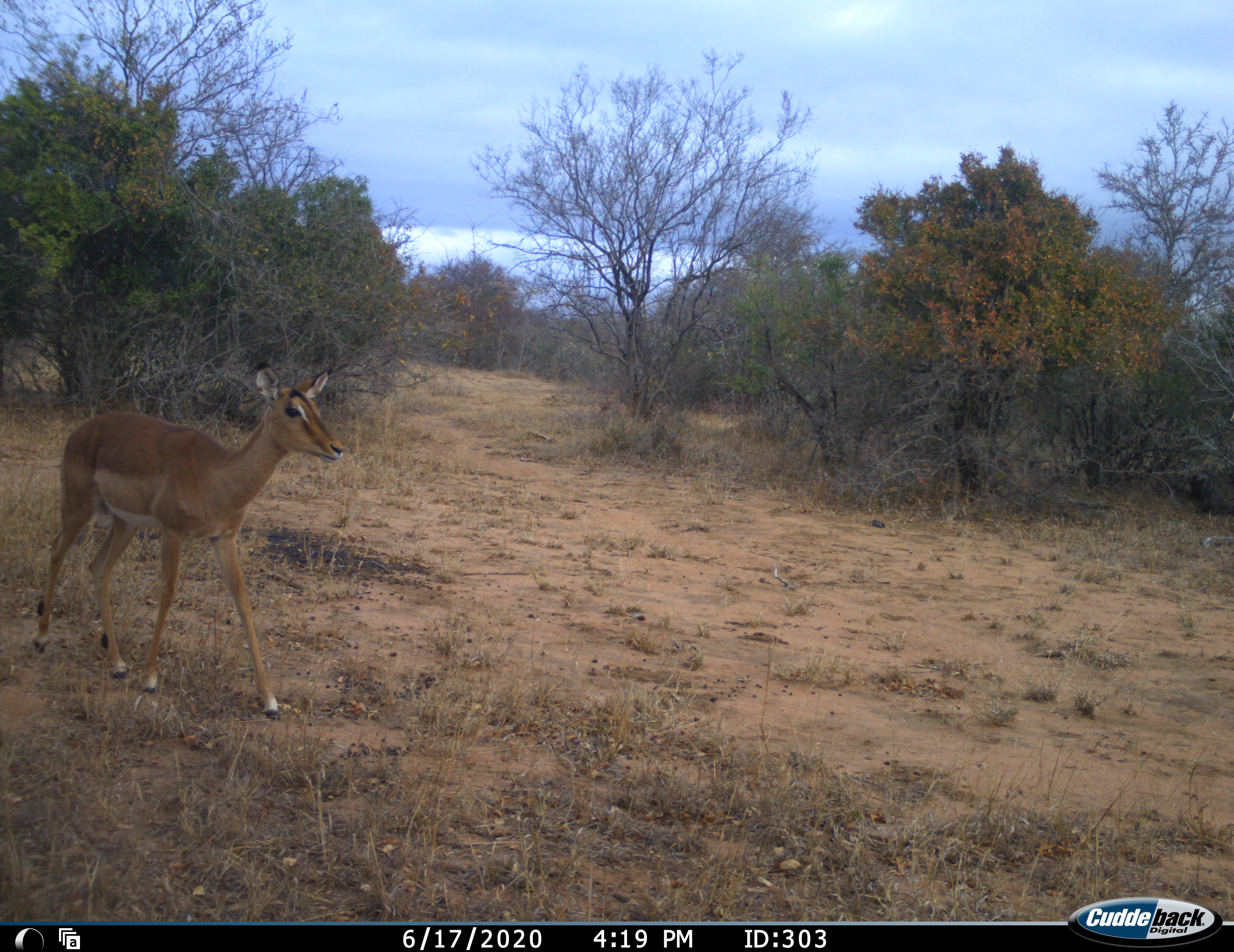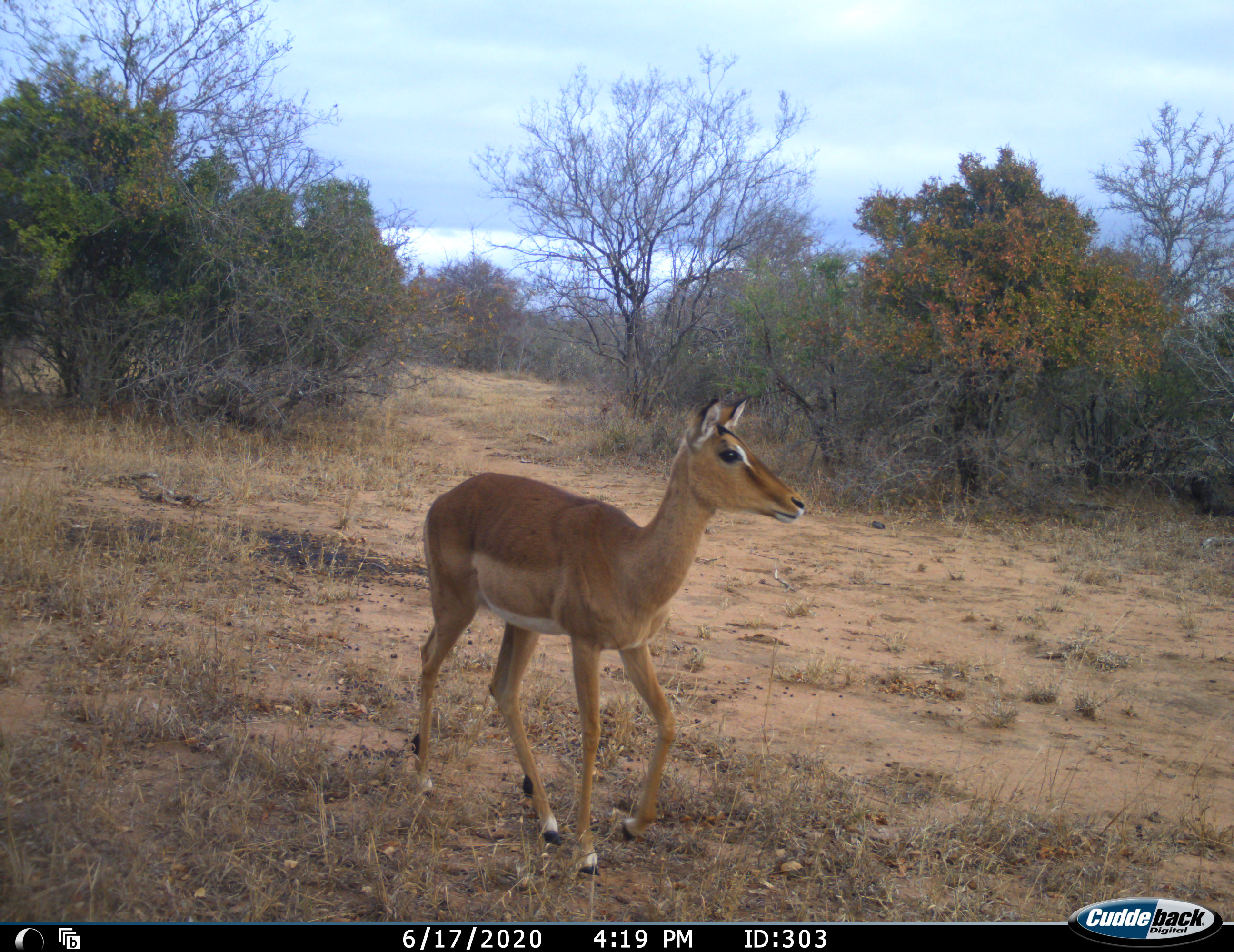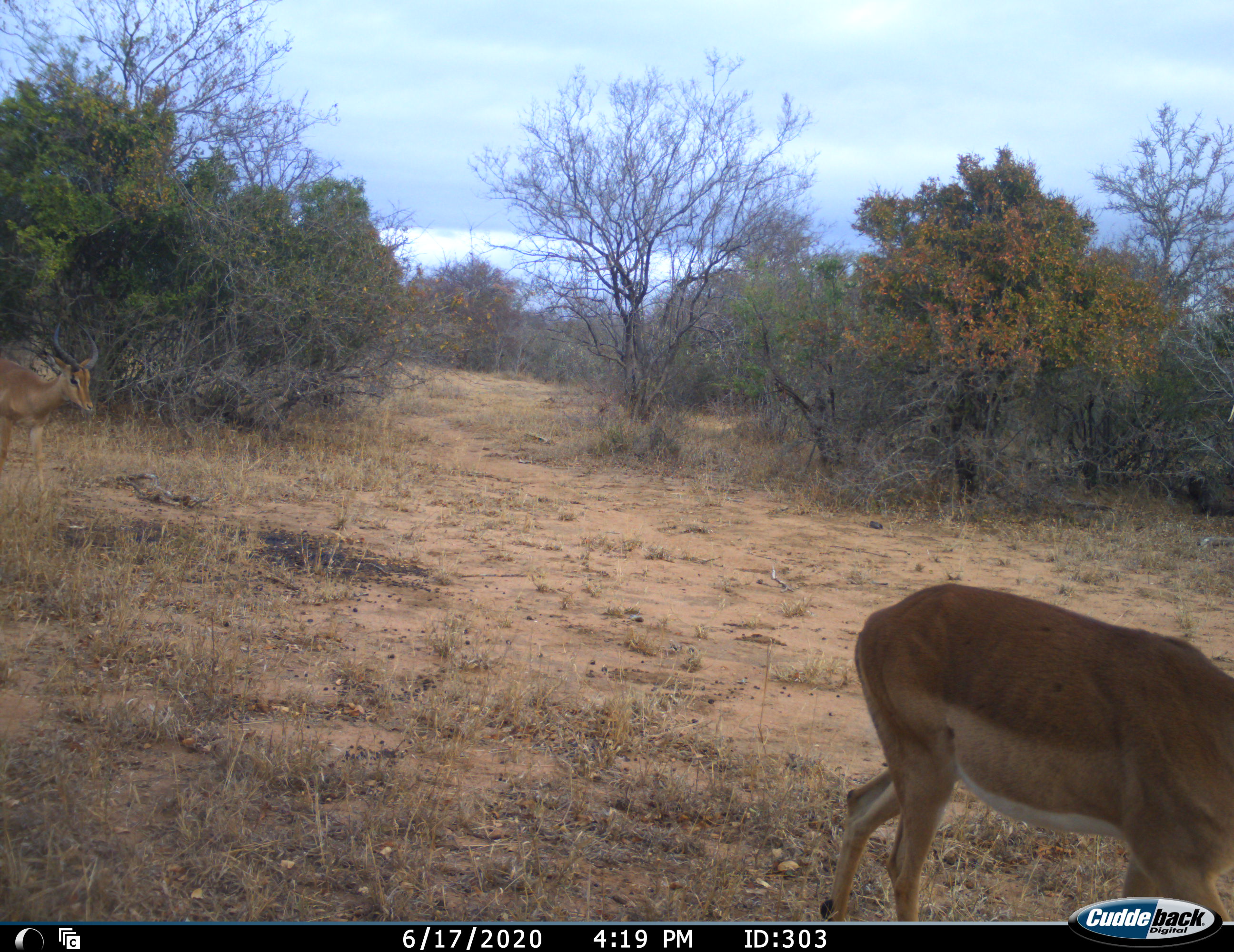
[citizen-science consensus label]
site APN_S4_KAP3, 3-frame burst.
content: unidentified animal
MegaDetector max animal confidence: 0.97